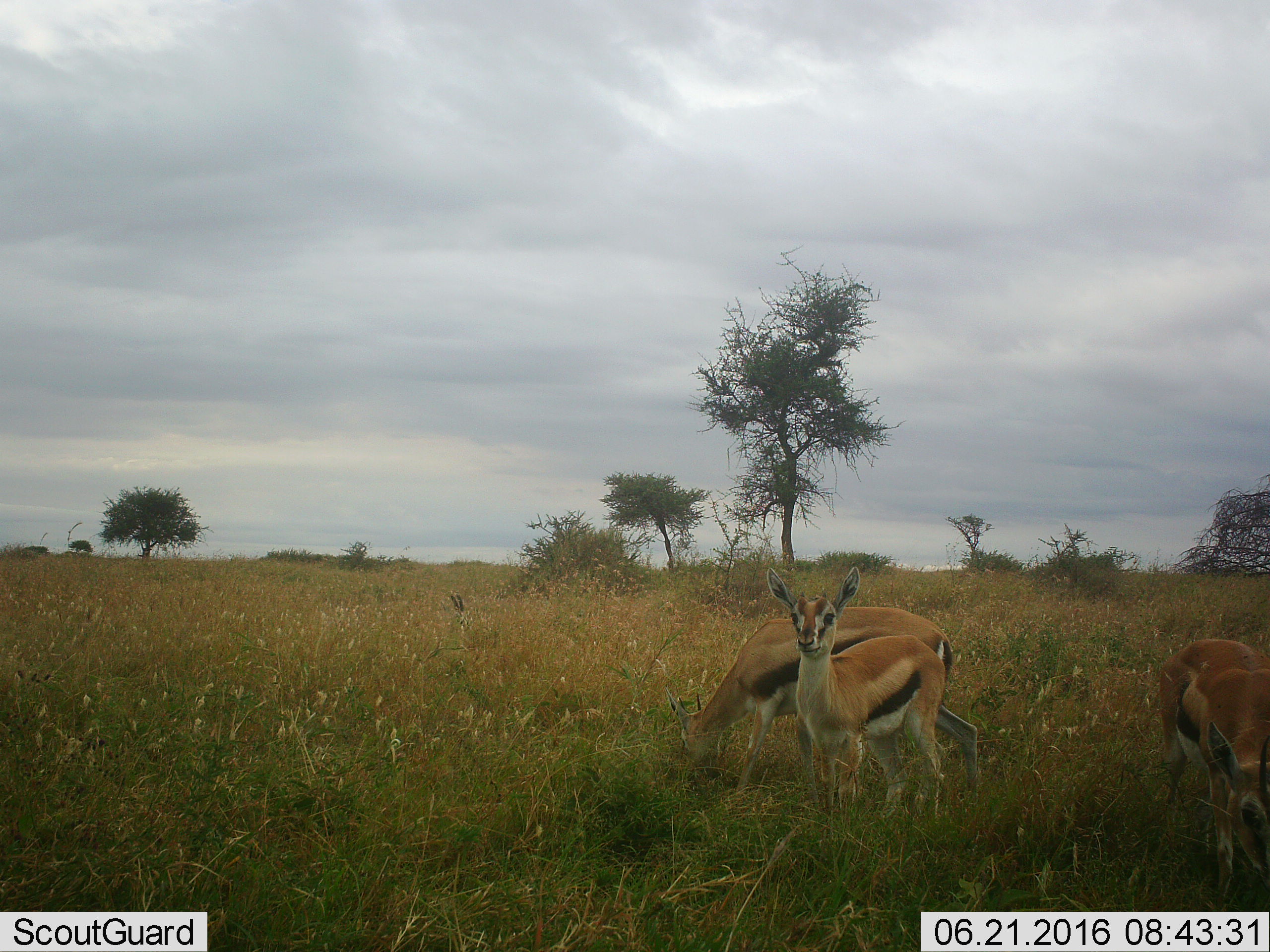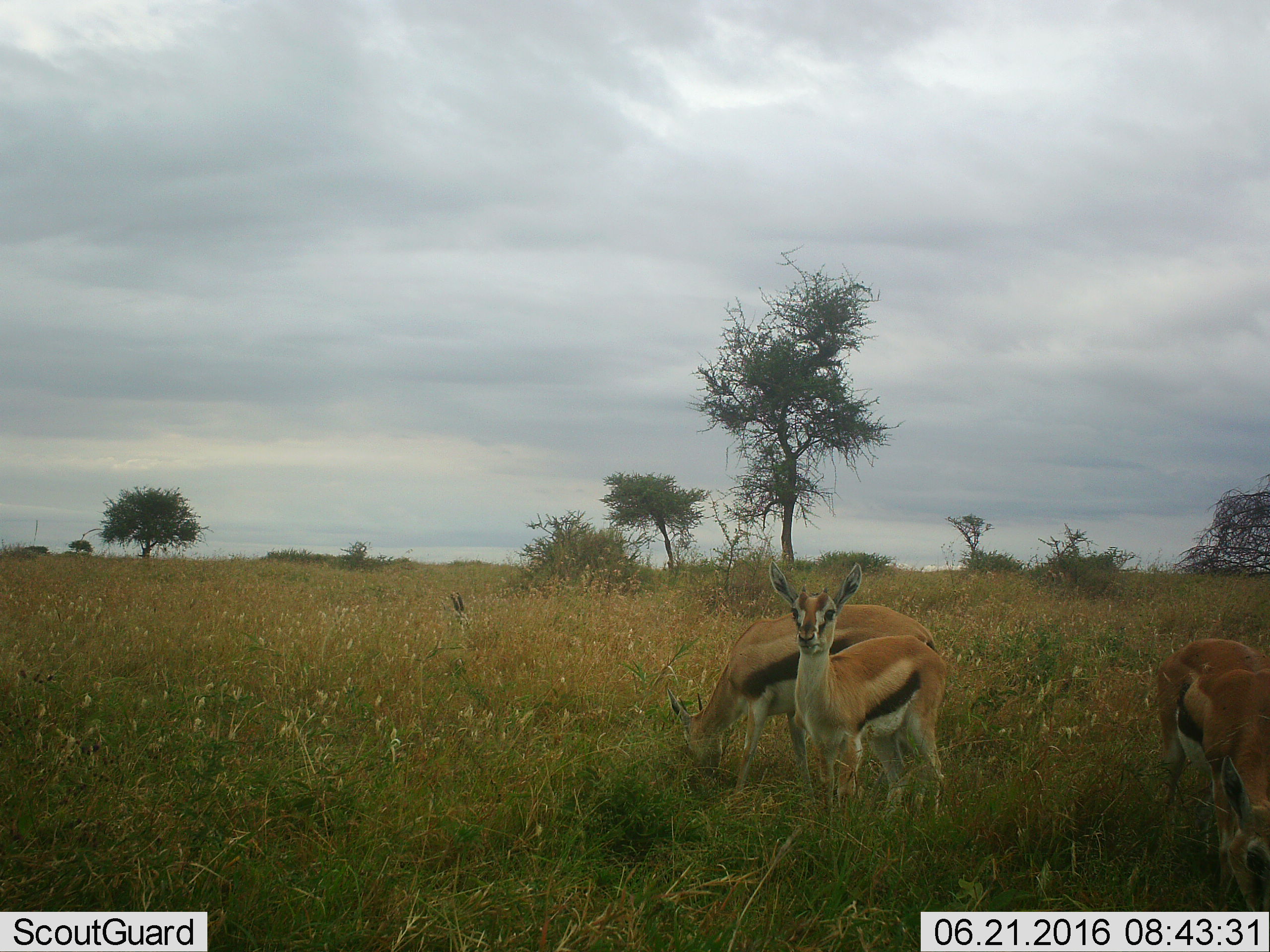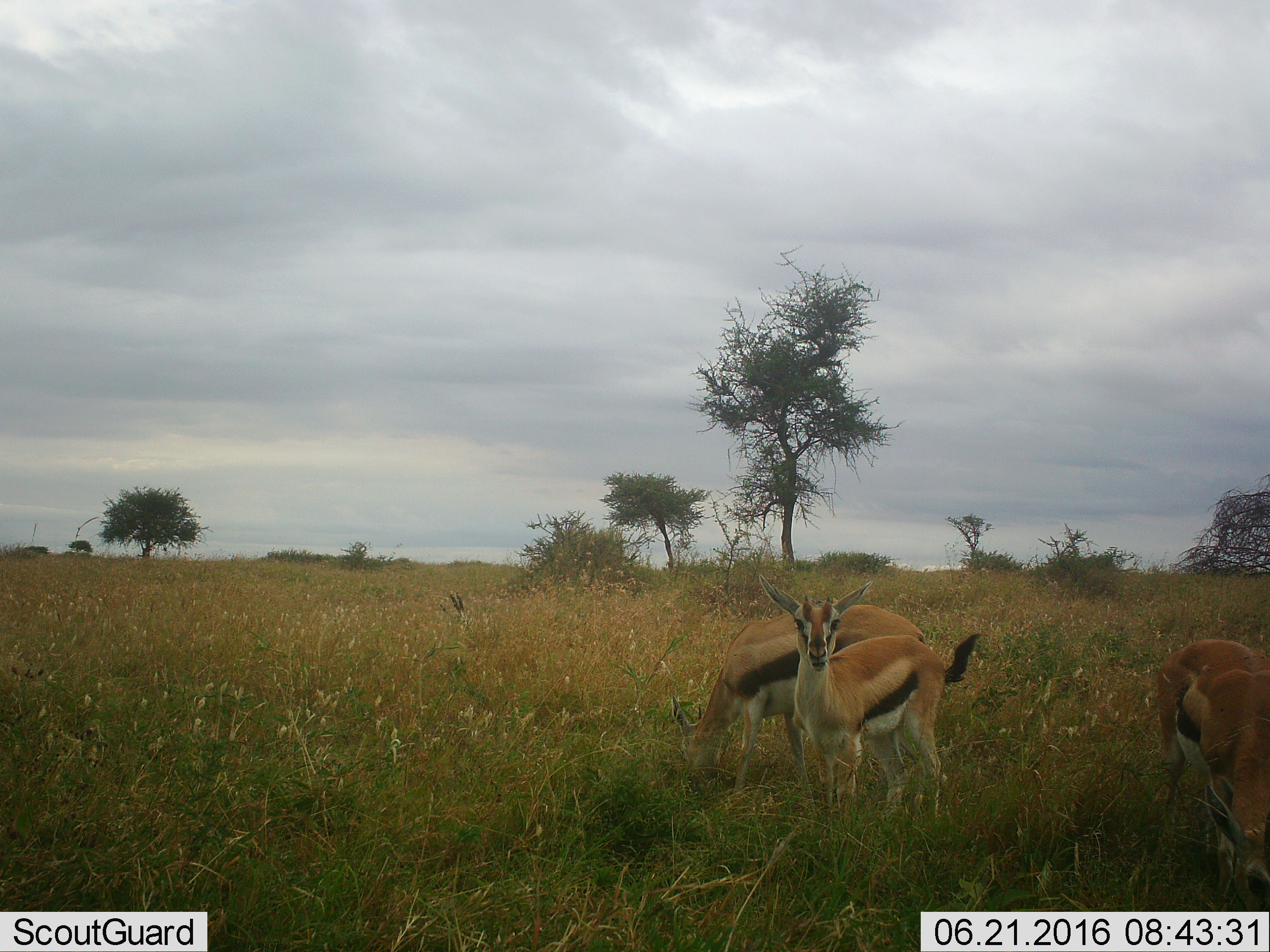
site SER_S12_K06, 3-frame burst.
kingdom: Animalia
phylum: Chordata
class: Mammalia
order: Artiodactyla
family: Bovidae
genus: Eudorcas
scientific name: Eudorcas thomsonii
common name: thomson's gazelle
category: gazellethomsons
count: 3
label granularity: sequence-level